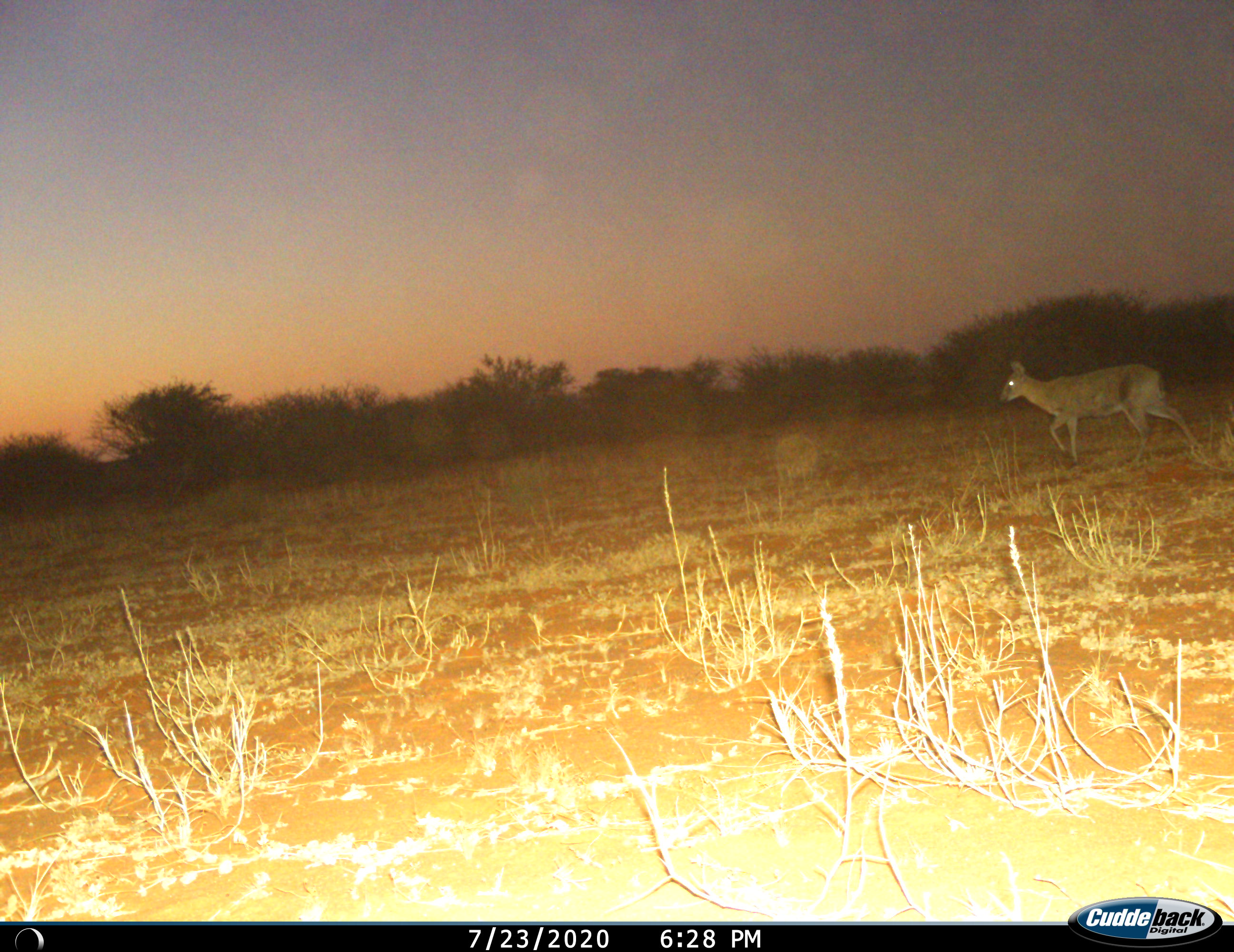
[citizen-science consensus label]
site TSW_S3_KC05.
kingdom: Animalia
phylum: Chordata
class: Mammalia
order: Artiodactyla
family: Bovidae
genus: Sylvicapra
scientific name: Sylvicapra grimmia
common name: common duiker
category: duikercommongrey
Duikercommongrey (common duiker) (Sylvicapra grimmia), count 1. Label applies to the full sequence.